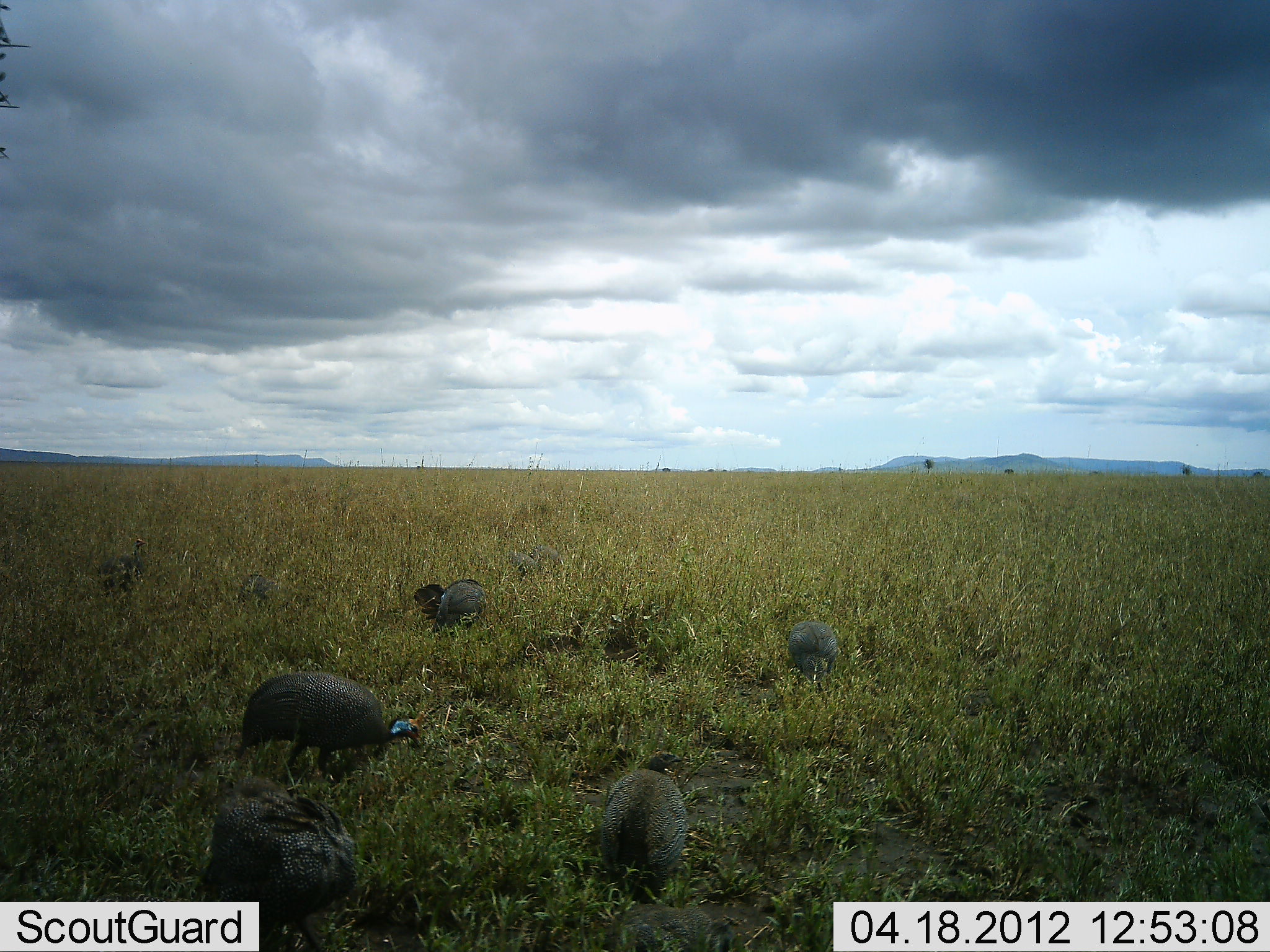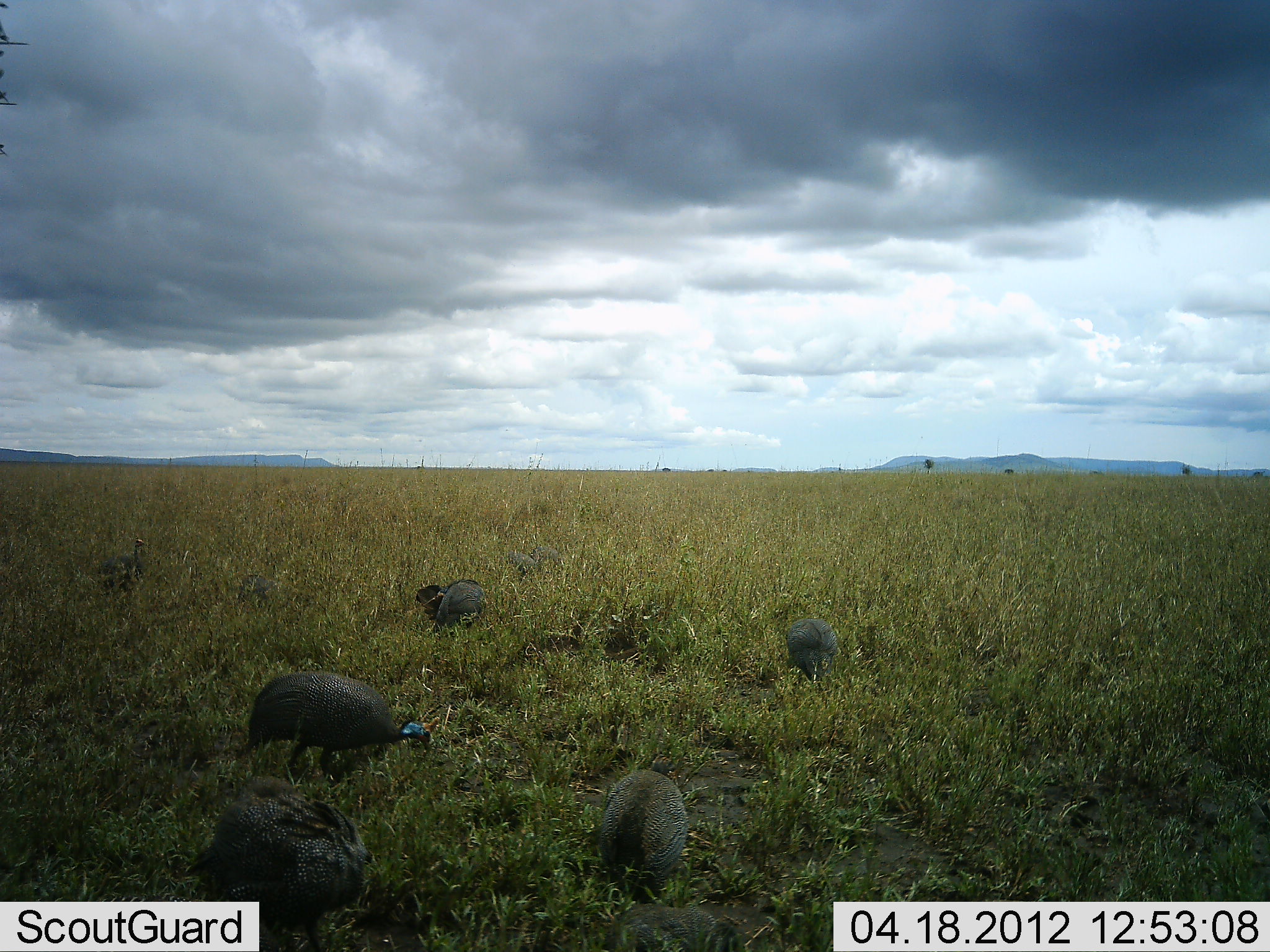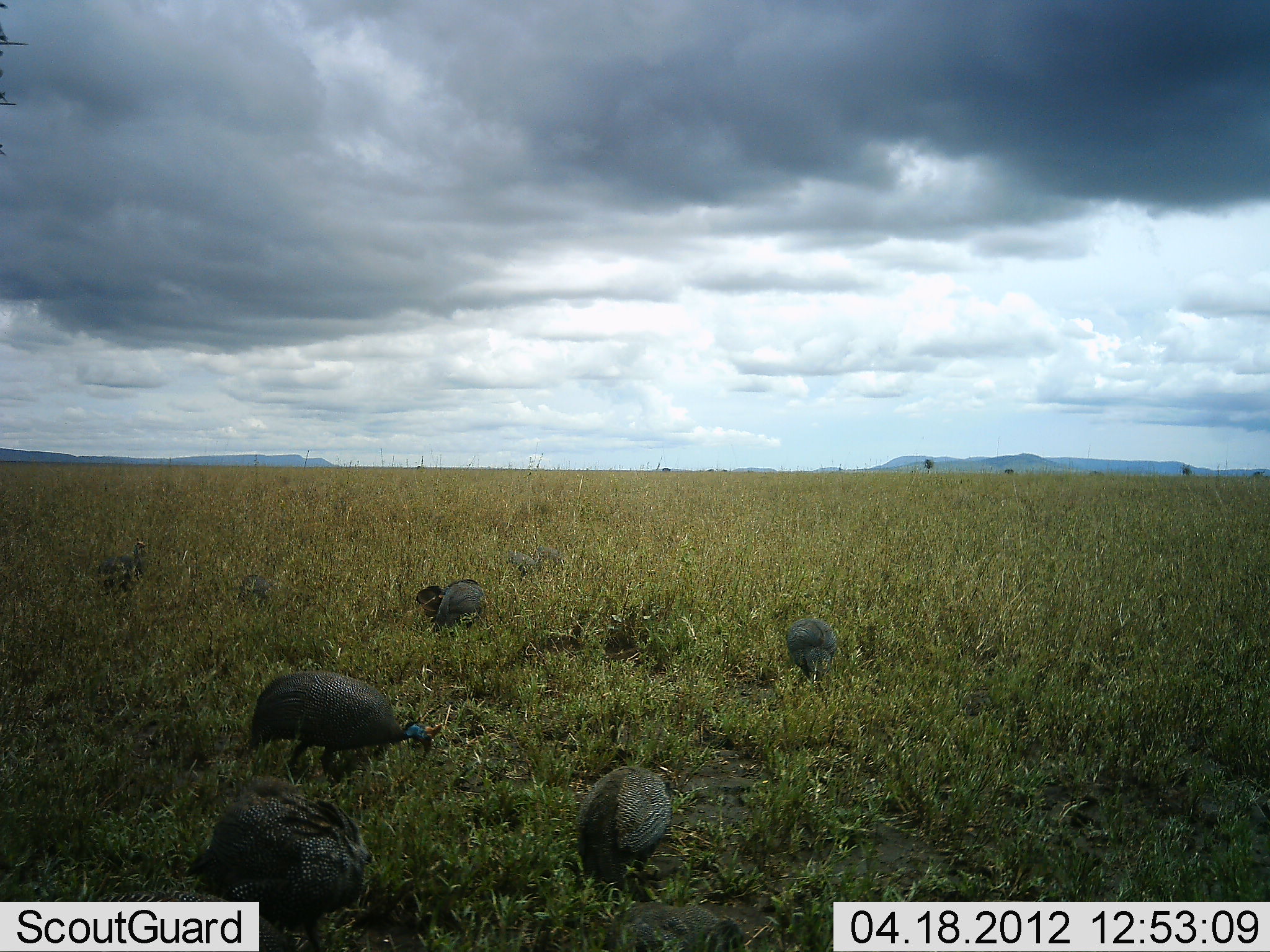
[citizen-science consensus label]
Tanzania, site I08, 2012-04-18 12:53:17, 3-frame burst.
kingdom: Animalia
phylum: Chordata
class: Aves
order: Galliformes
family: Numididae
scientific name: Numididae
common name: guinea fowl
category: guineafowl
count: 6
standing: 27%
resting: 4%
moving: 0%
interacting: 0%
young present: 4%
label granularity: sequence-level